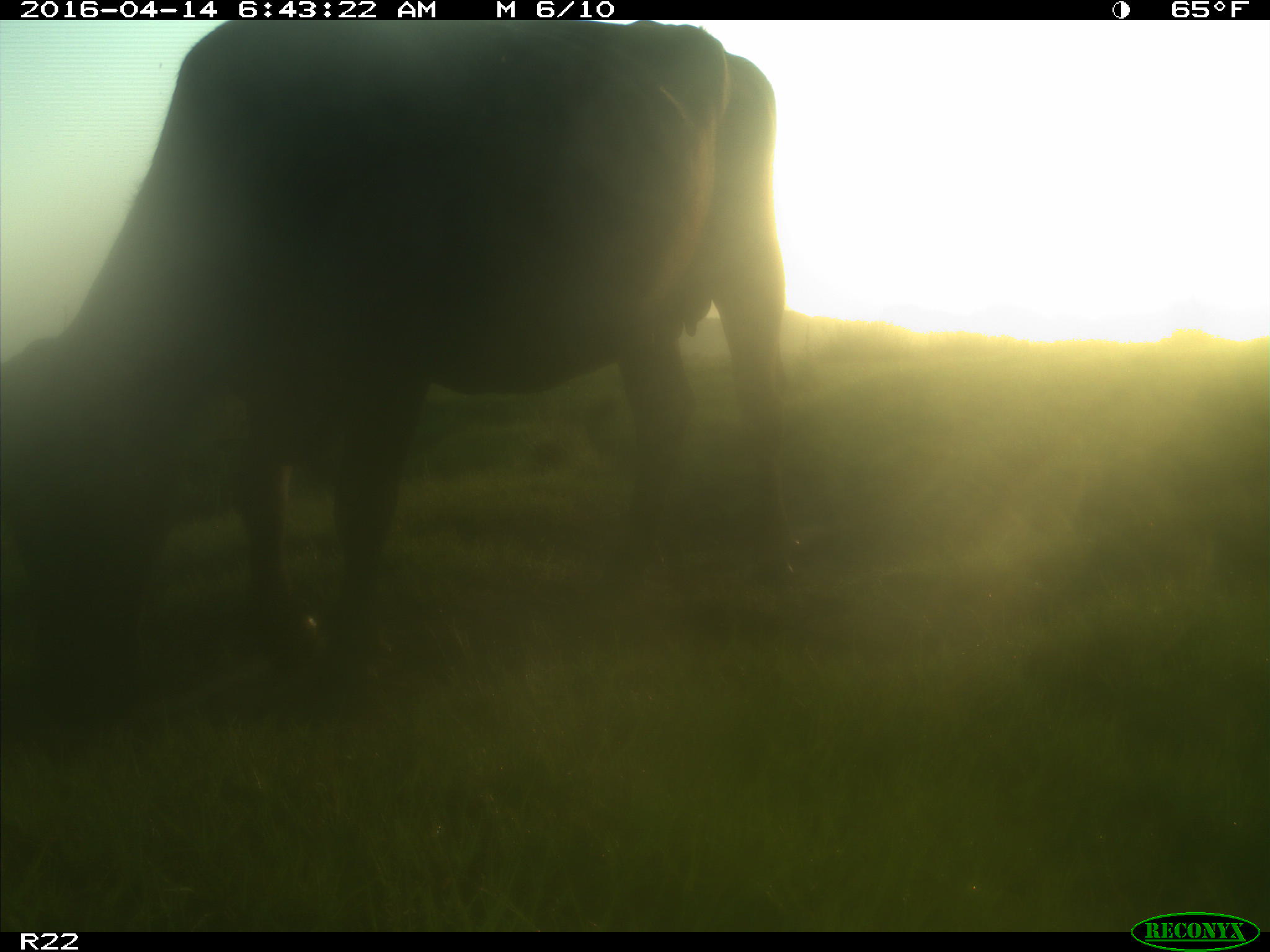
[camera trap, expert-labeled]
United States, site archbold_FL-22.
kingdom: Animalia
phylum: Chordata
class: Mammalia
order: Artiodactyla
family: Bovidae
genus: Bos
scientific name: Bos taurus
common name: domestic cow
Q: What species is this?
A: Bos taurus (domestic cow).